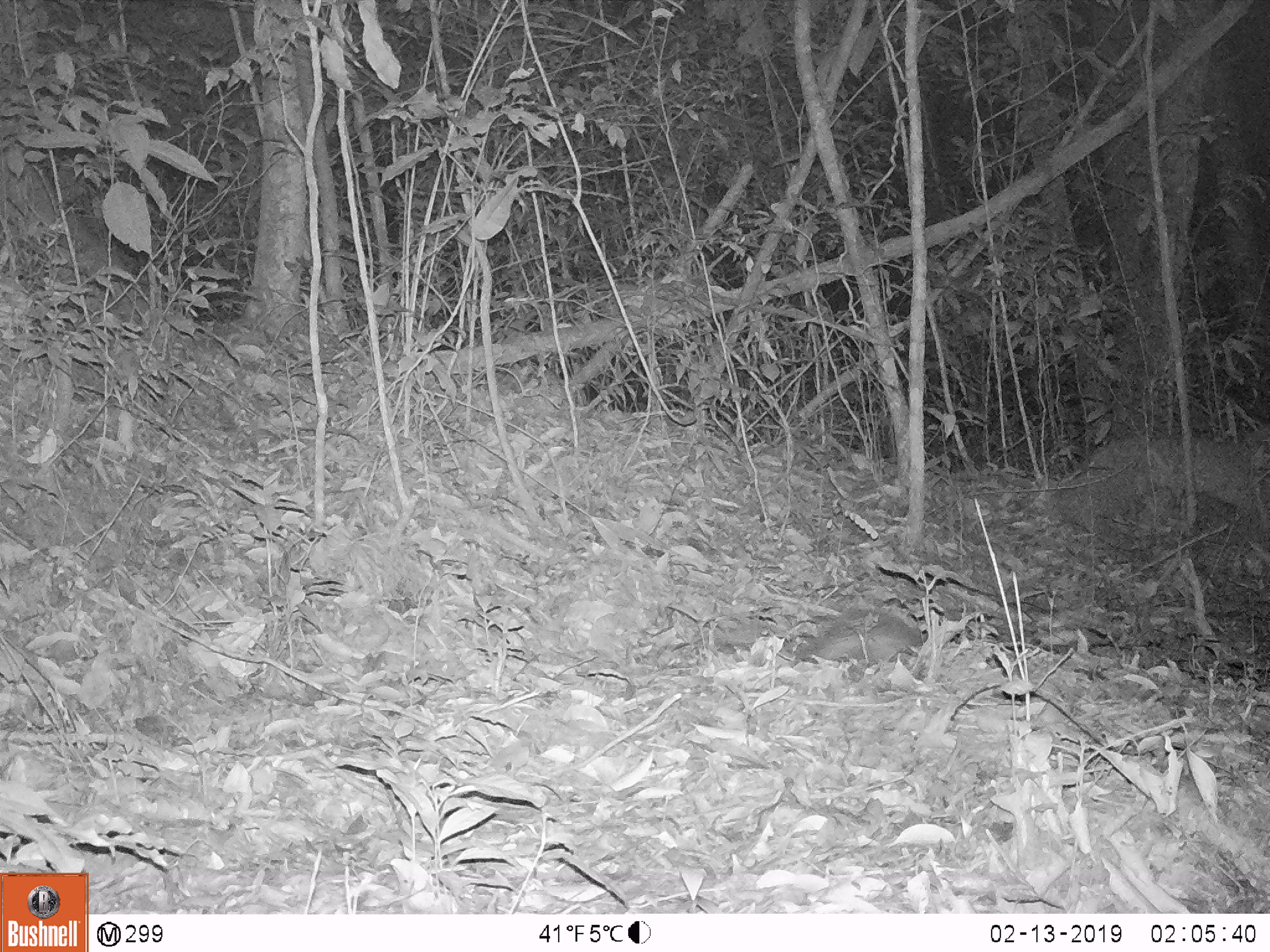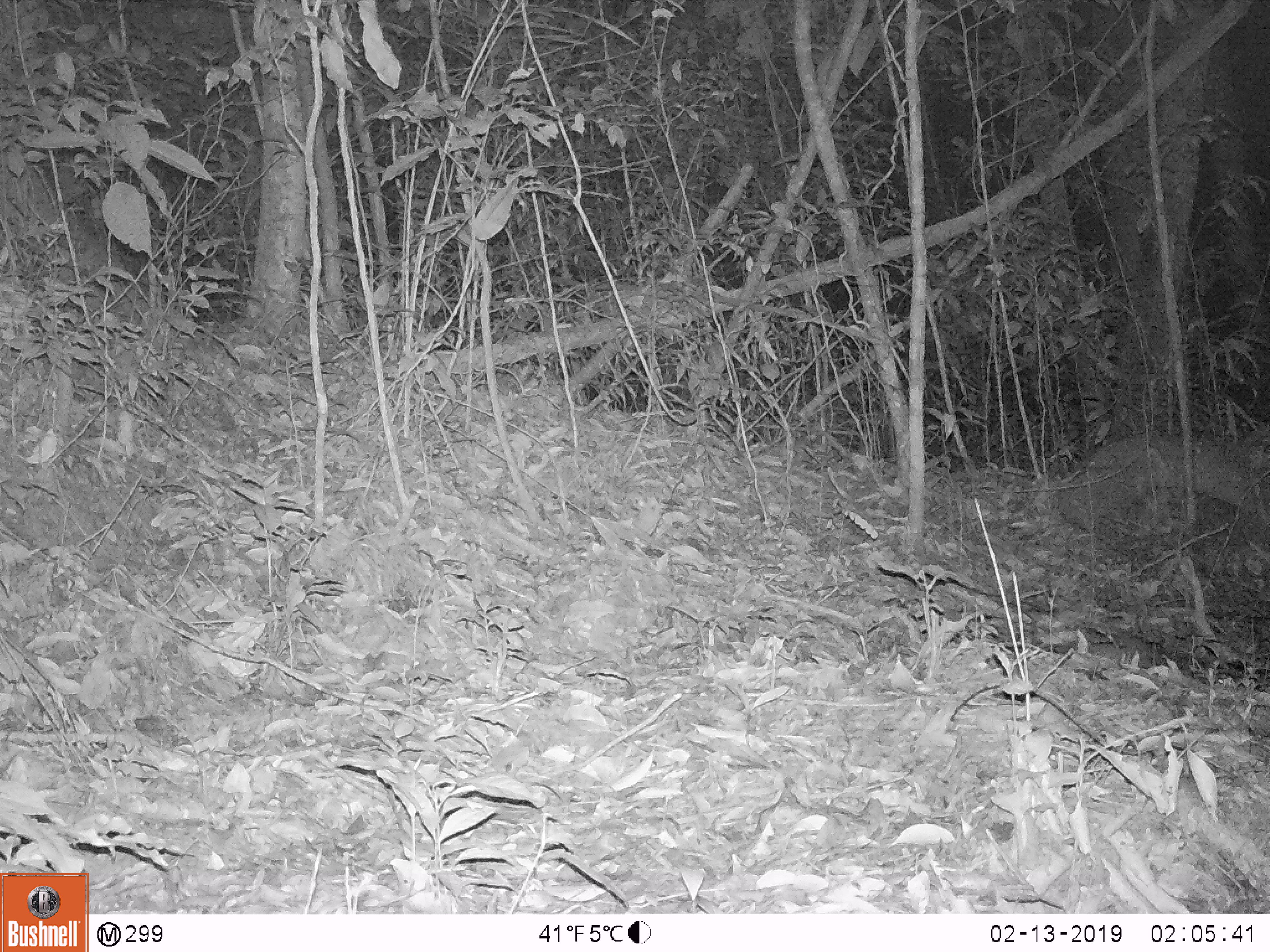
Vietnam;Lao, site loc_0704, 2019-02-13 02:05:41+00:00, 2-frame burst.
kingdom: Animalia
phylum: Chordata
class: Mammalia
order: Rodentia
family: Hystricidae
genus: Atherurus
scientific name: Atherurus macrourus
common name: asiatic brush-tailed porcupine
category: asiatic brush tailed porcupine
Asiatic brush tailed porcupine (asiatic brush-tailed porcupine) (Atherurus macrourus). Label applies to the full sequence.